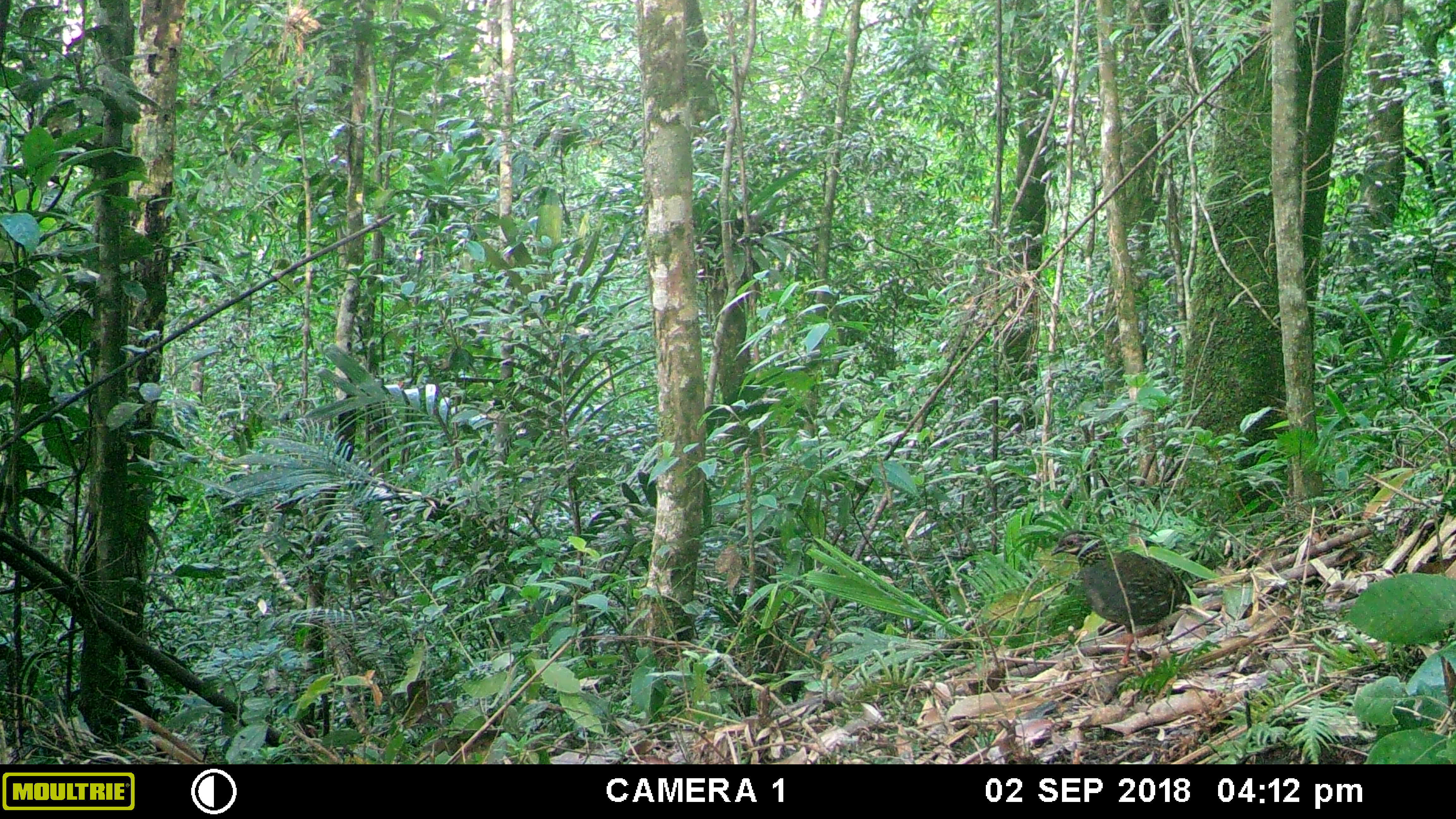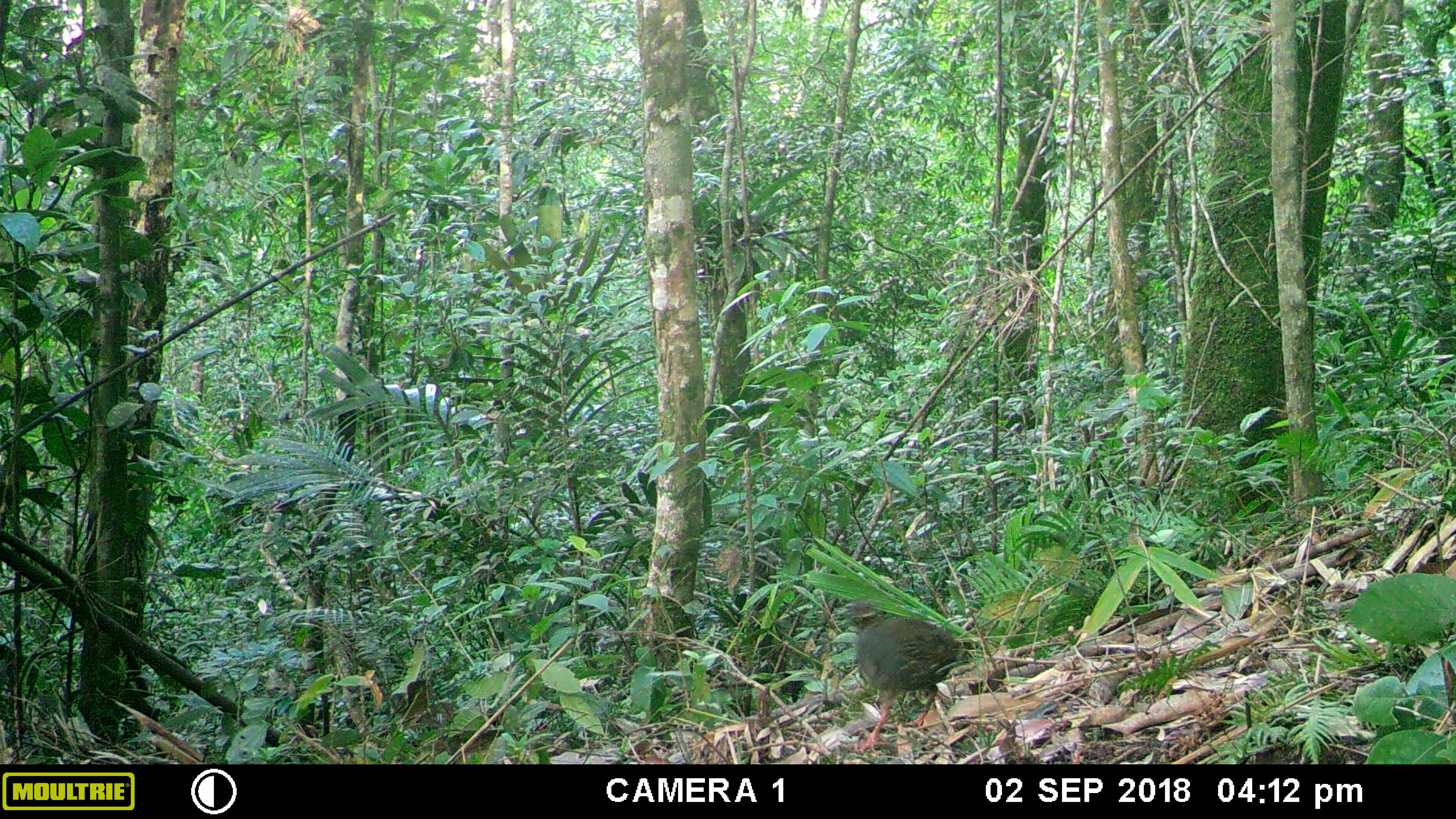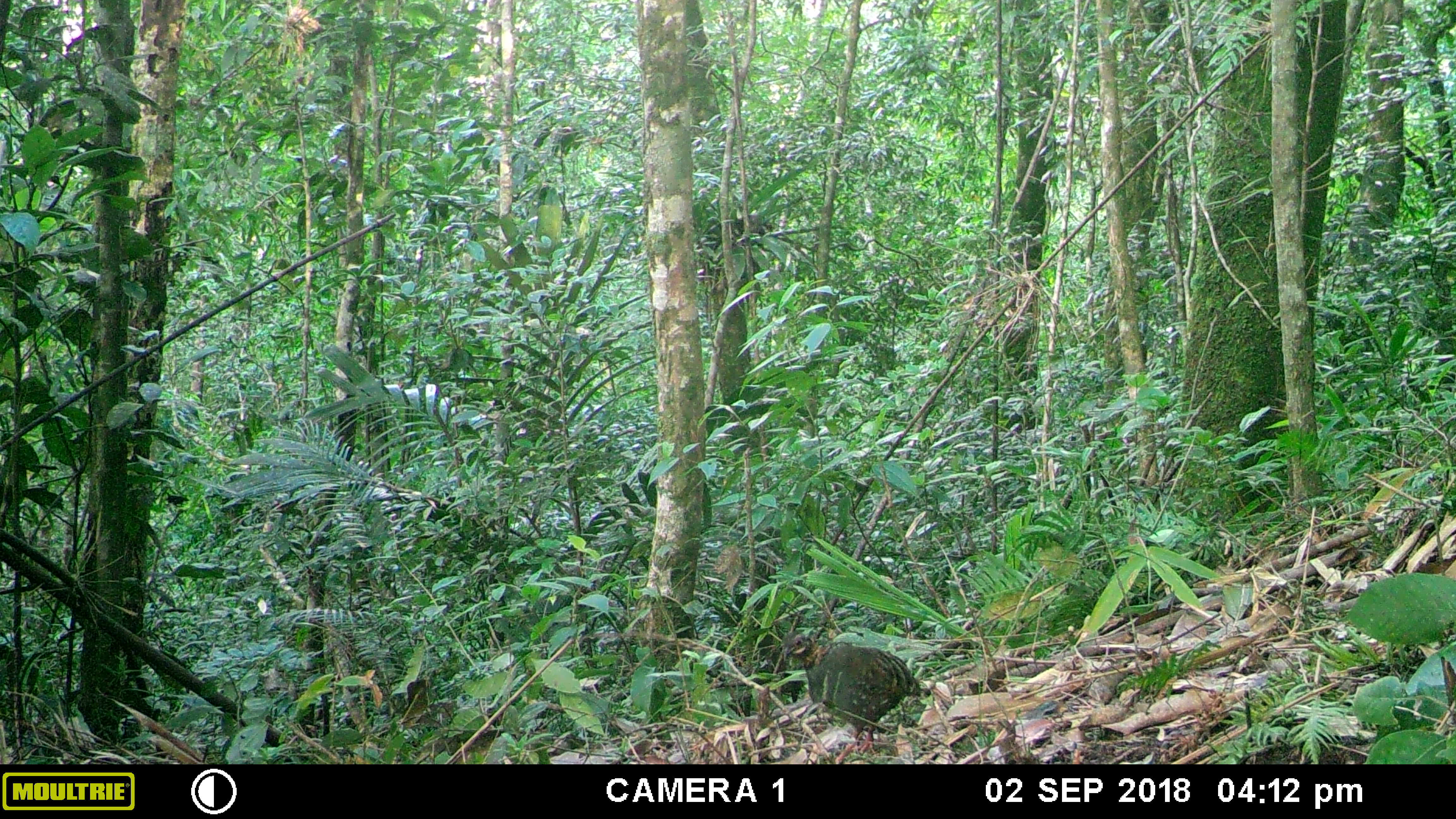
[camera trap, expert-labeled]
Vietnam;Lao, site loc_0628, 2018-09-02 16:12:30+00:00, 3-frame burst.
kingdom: Animalia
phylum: Chordata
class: Aves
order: Galliformes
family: Phasianidae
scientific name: Phasianidae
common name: partridge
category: unidentified partridge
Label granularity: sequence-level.